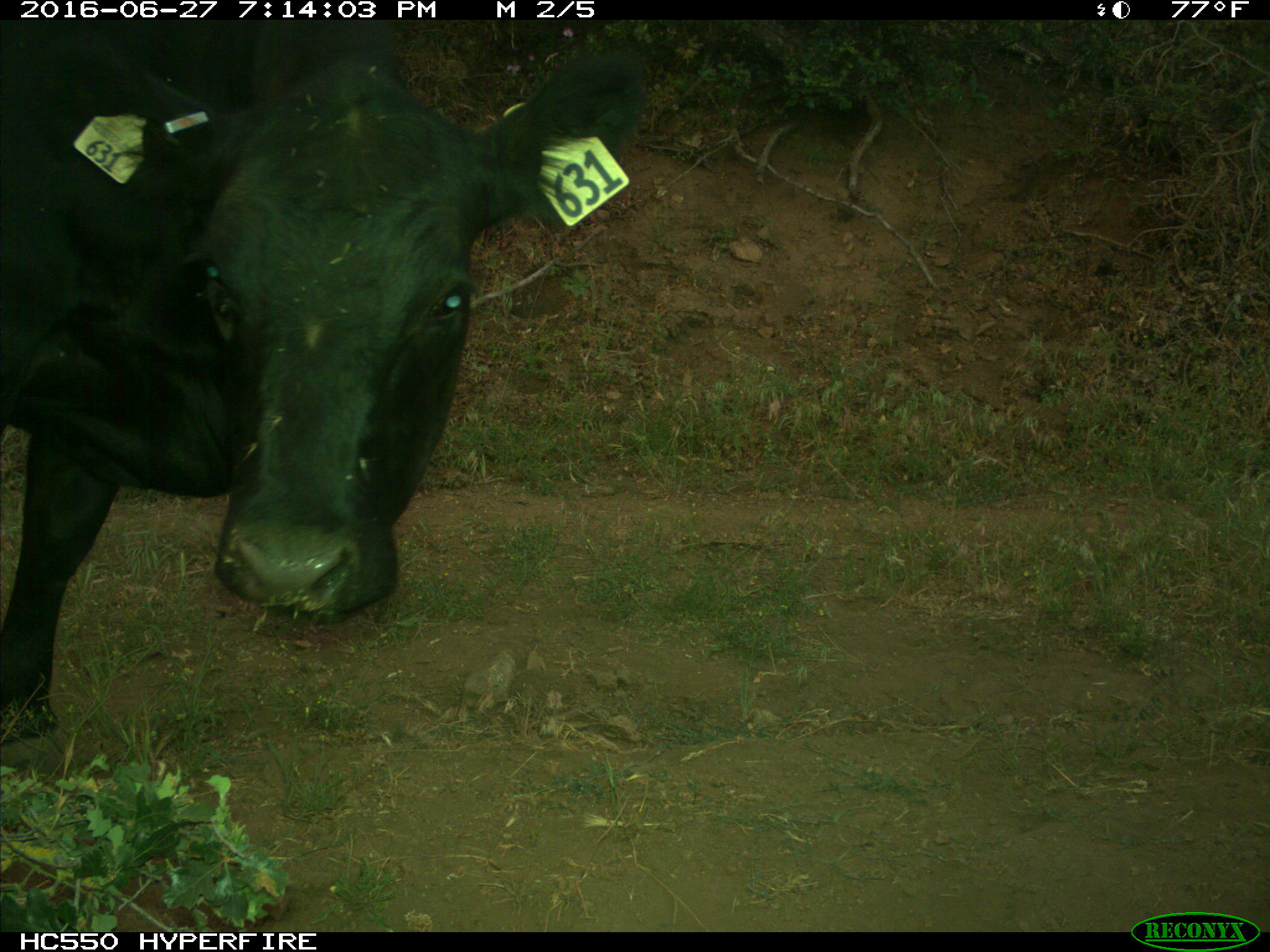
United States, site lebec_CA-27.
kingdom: Animalia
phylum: Chordata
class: Mammalia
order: Artiodactyla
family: Bovidae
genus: Bos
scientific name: Bos taurus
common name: domestic cow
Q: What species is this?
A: Bos taurus (domestic cow).